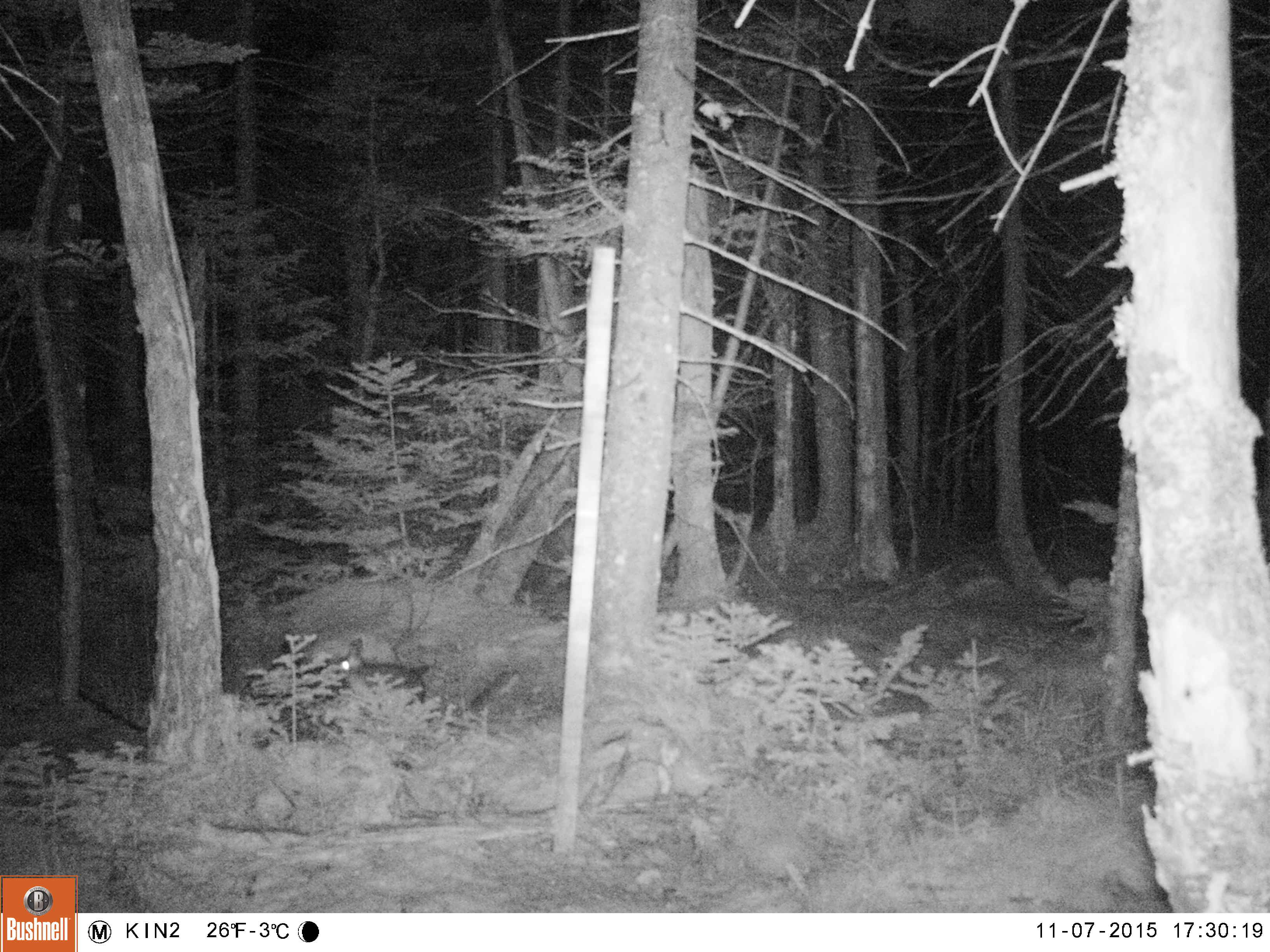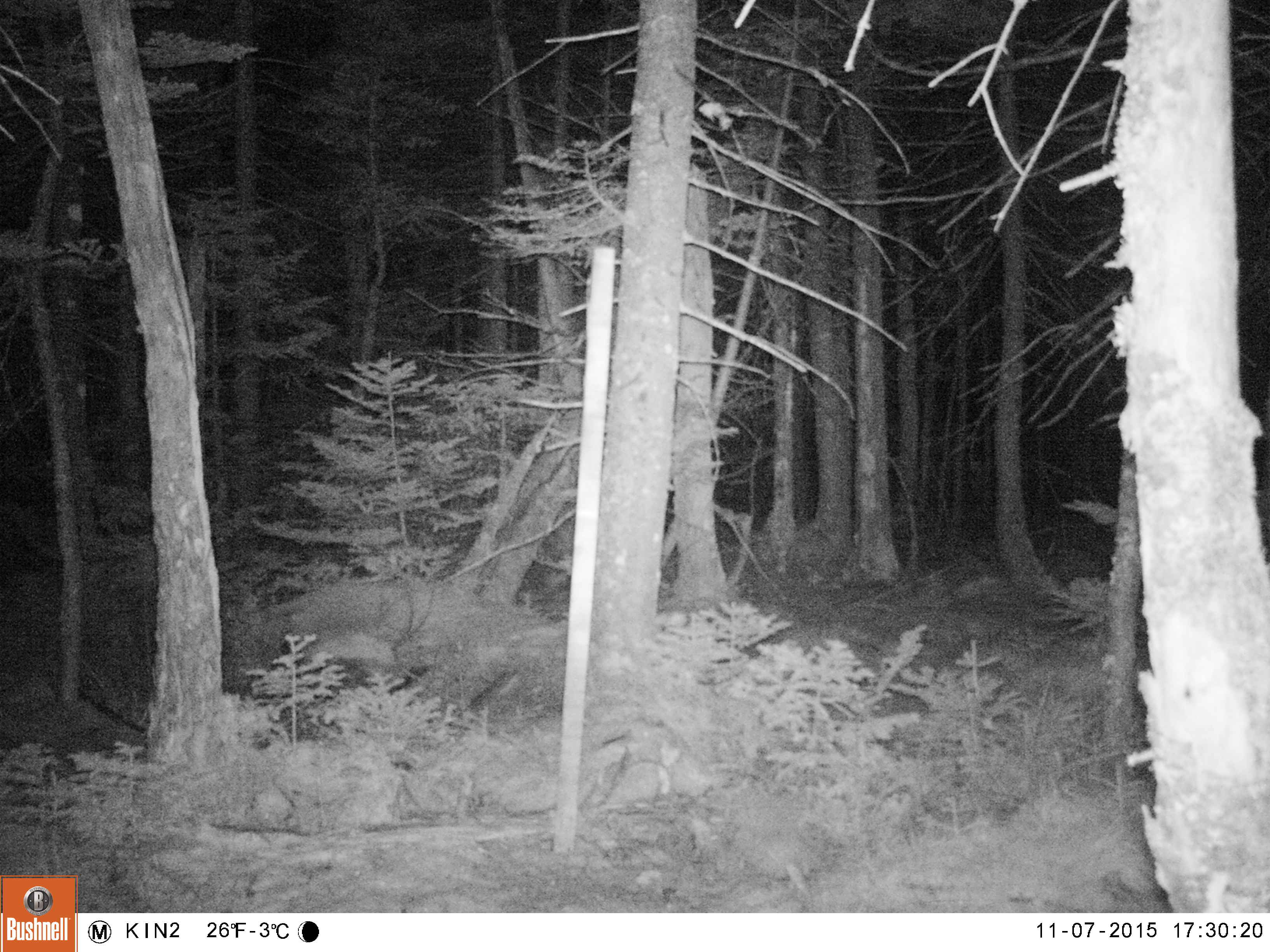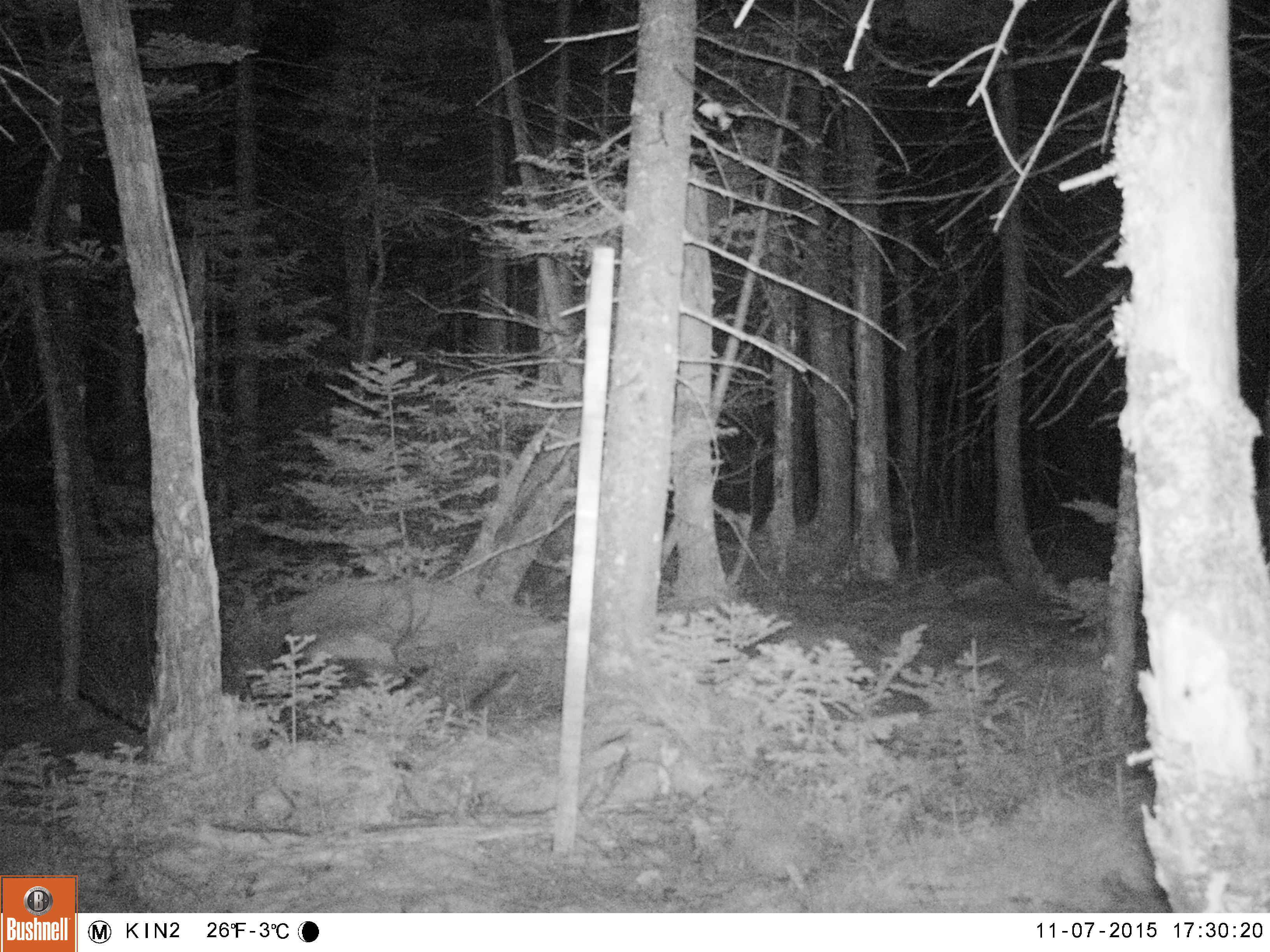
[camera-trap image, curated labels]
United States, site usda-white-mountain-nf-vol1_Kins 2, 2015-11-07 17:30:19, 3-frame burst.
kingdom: Animalia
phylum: Chordata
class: Mammalia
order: Lagomorpha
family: Leporidae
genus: Lepus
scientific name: Lepus americanus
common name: snowshoe hare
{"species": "snowshoe hare (Lepus americanus)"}